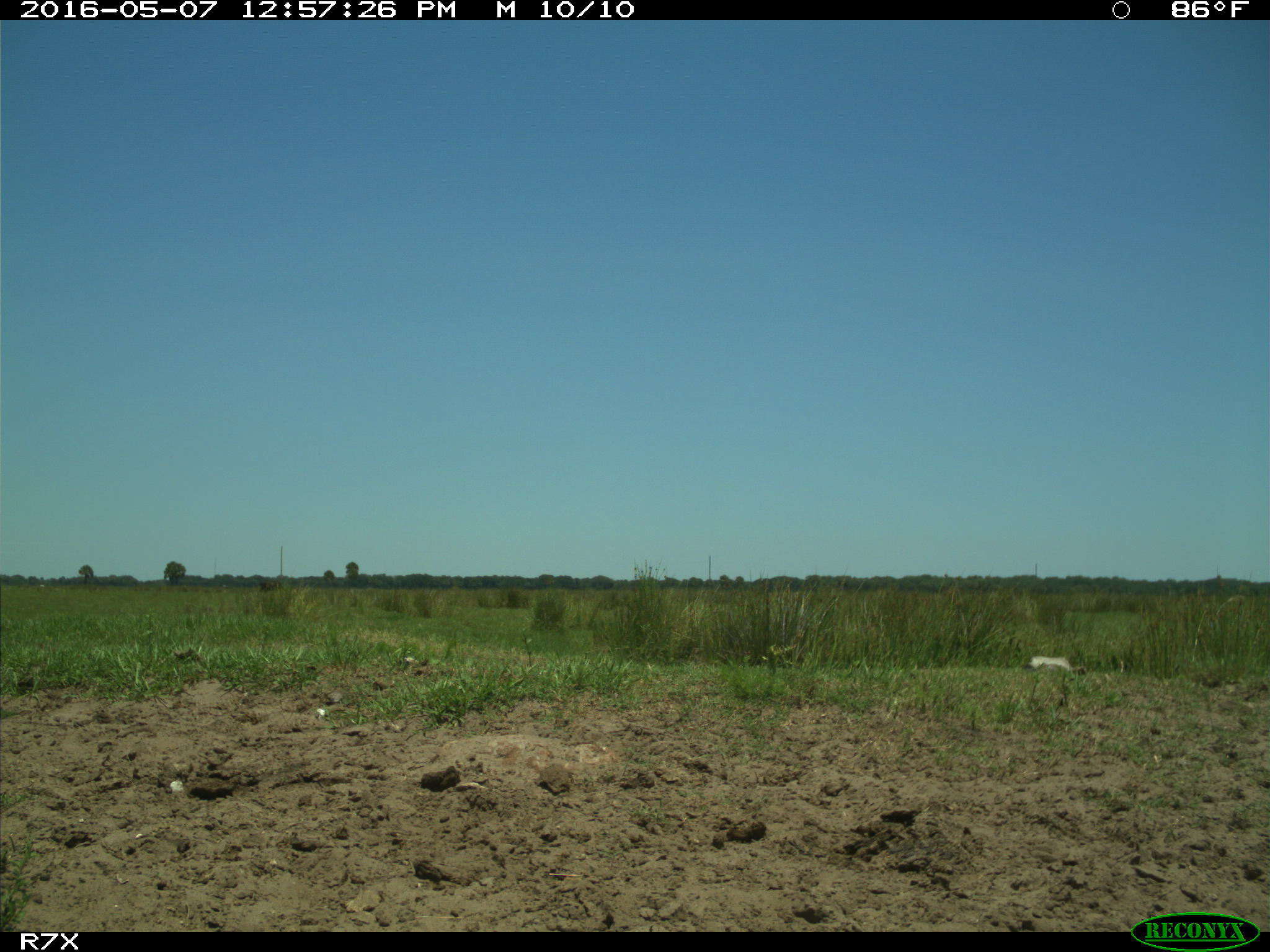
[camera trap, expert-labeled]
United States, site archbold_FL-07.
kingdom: Animalia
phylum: Chordata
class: Mammalia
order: Artiodactyla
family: Bovidae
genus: Bos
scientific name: Bos taurus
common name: domestic cow